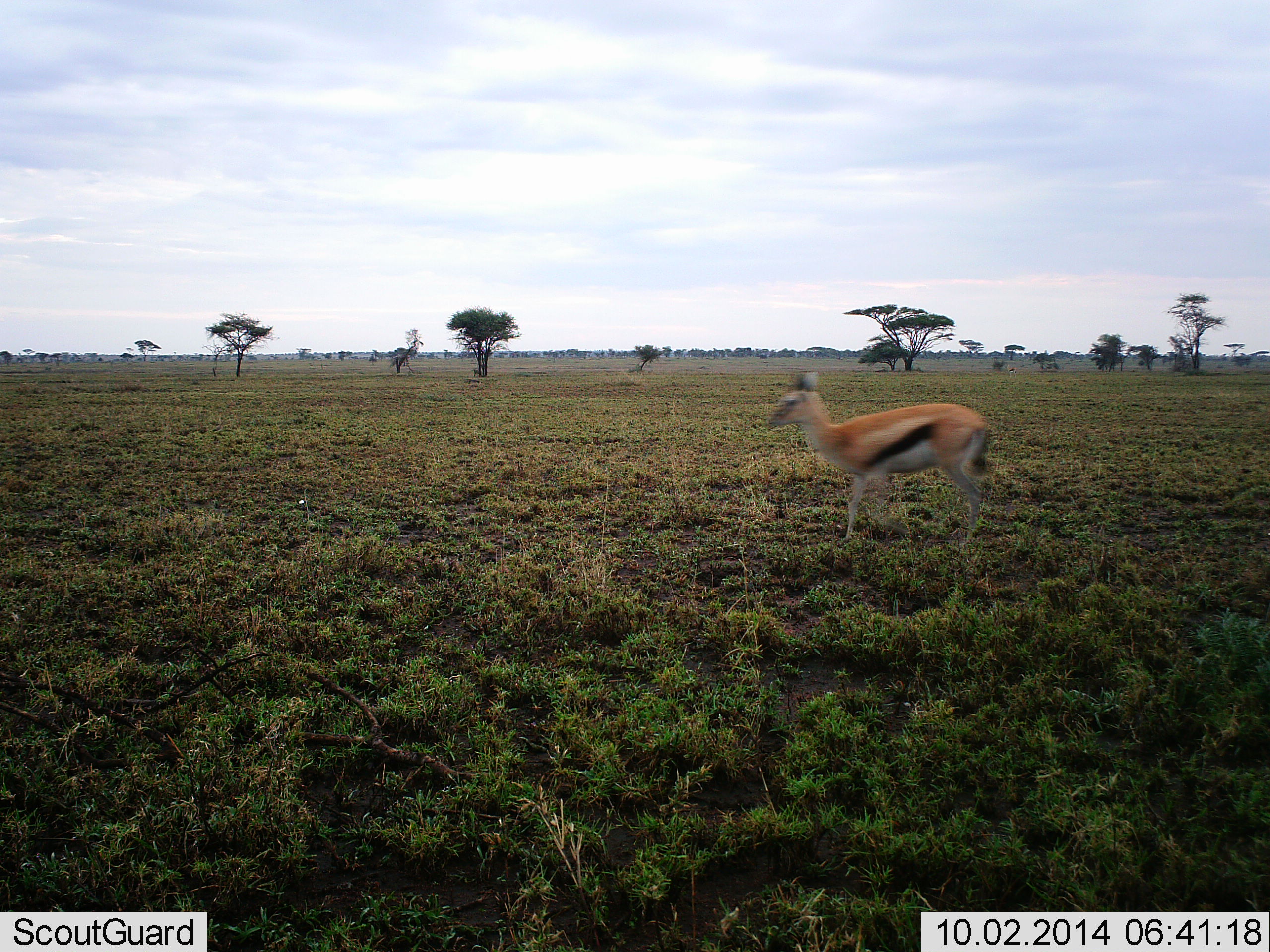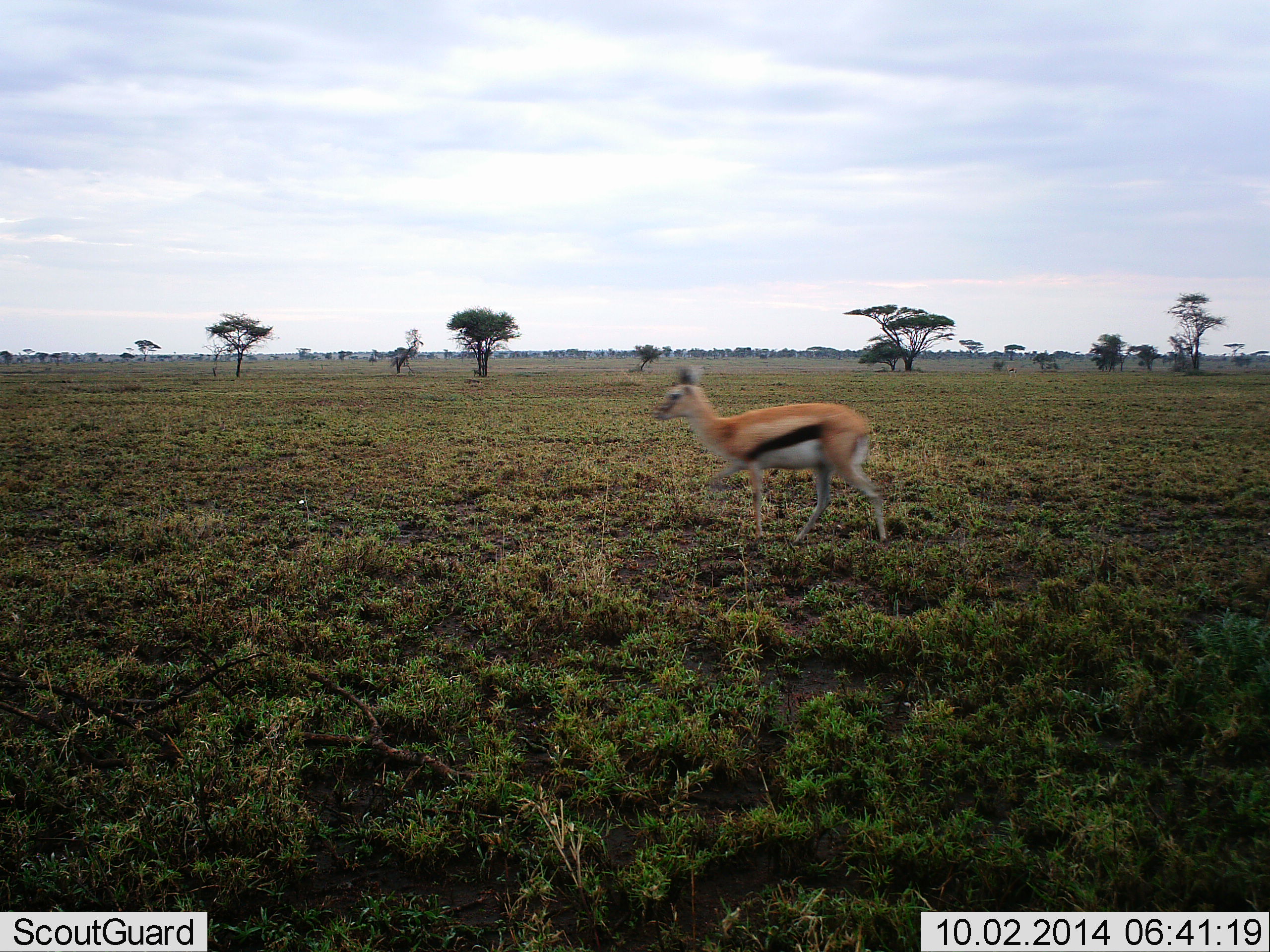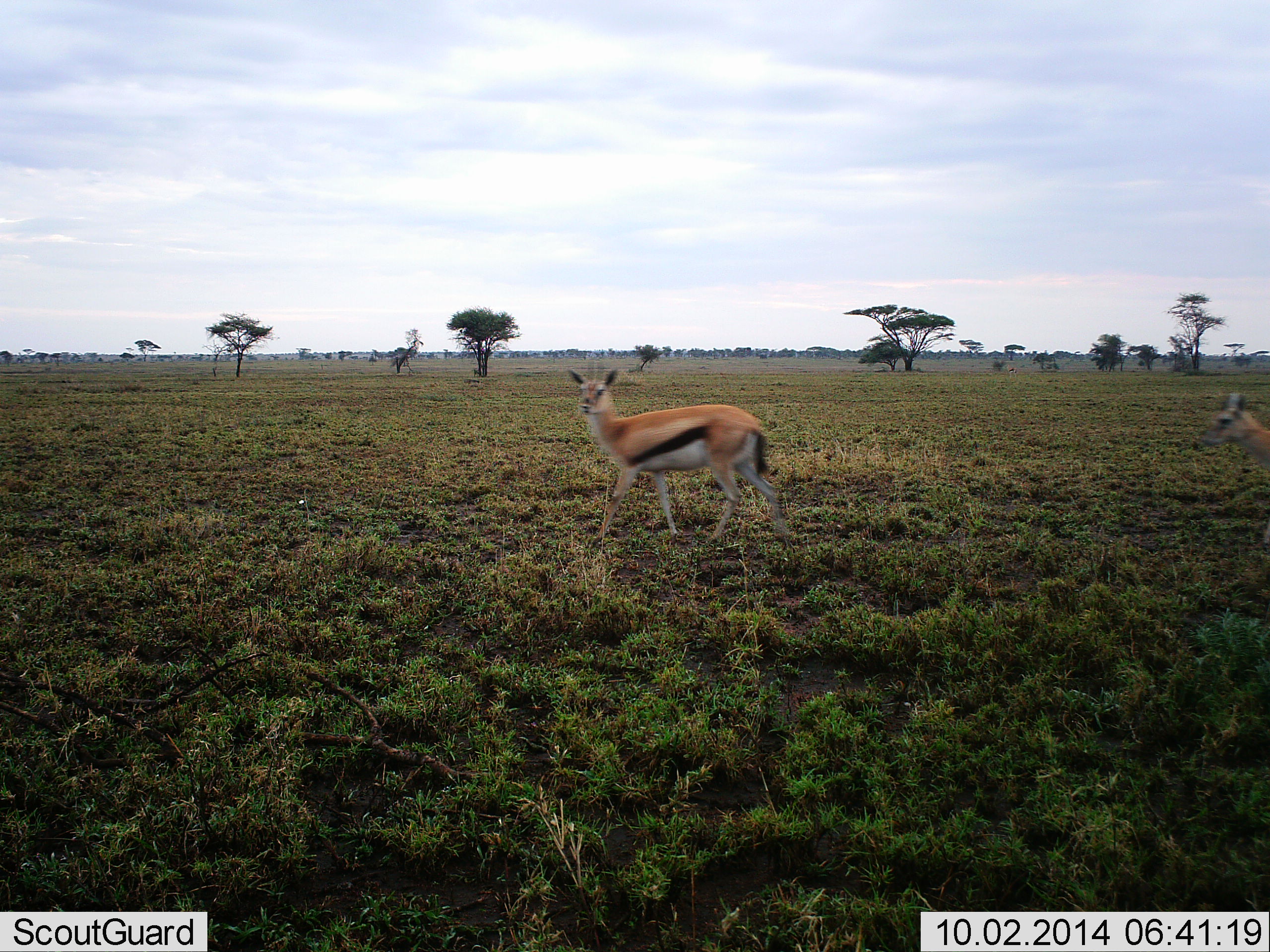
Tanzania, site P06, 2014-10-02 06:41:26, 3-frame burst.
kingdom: Animalia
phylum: Chordata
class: Mammalia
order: Artiodactyla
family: Bovidae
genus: Eudorcas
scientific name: Eudorcas thomsonii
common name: thomson's gazelle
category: gazellethomsons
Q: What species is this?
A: Gazellethomsons (thomson's gazelle) (Eudorcas thomsonii).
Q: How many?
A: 2.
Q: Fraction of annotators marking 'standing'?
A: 10%.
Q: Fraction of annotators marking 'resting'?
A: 0%.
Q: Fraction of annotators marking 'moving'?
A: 90%.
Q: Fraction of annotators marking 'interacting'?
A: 0%.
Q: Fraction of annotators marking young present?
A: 0%.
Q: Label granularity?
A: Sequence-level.